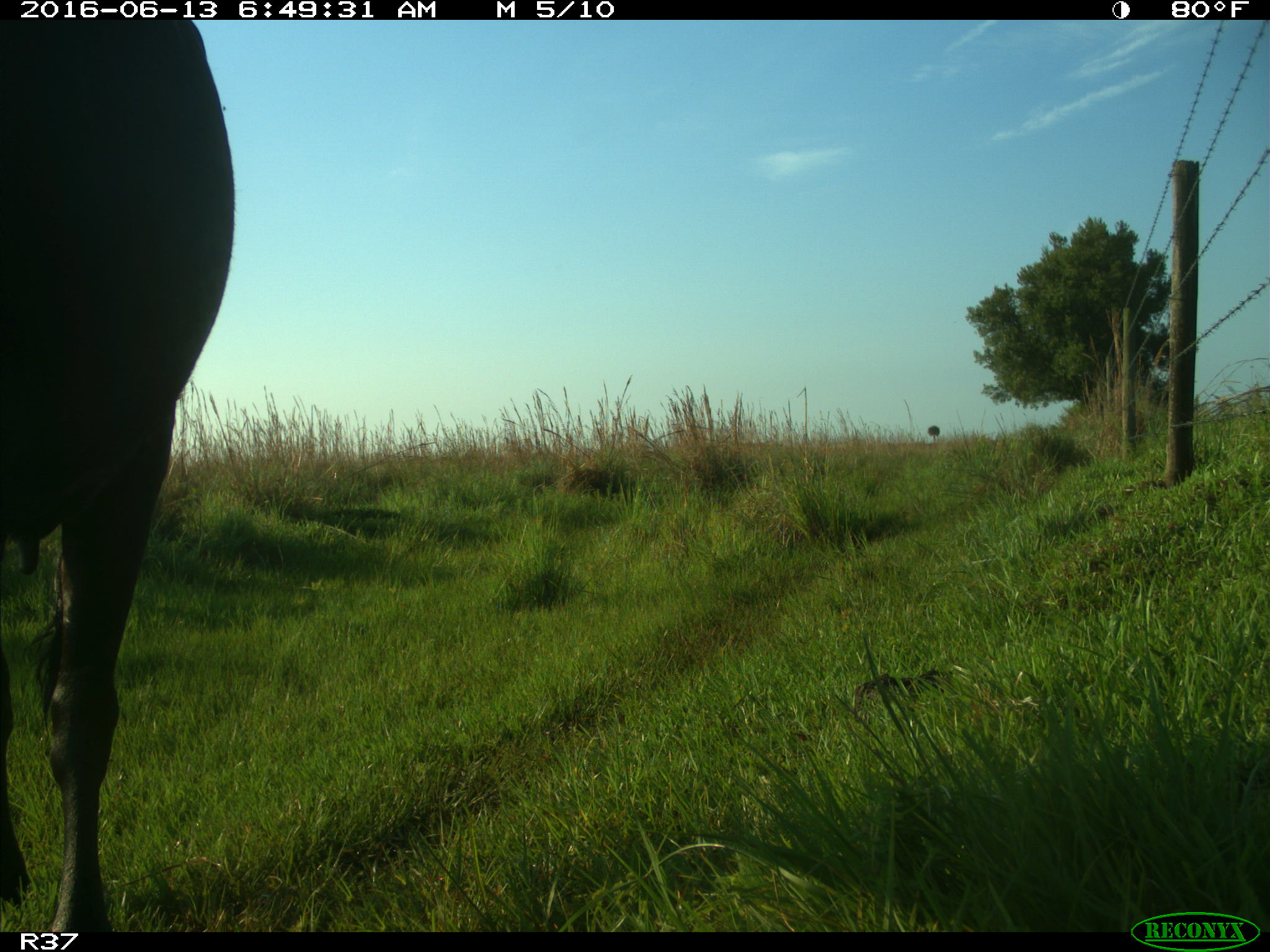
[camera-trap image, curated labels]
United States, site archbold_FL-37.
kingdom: Animalia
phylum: Chordata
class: Mammalia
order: Artiodactyla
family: Bovidae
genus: Bos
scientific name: Bos taurus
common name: domestic cow